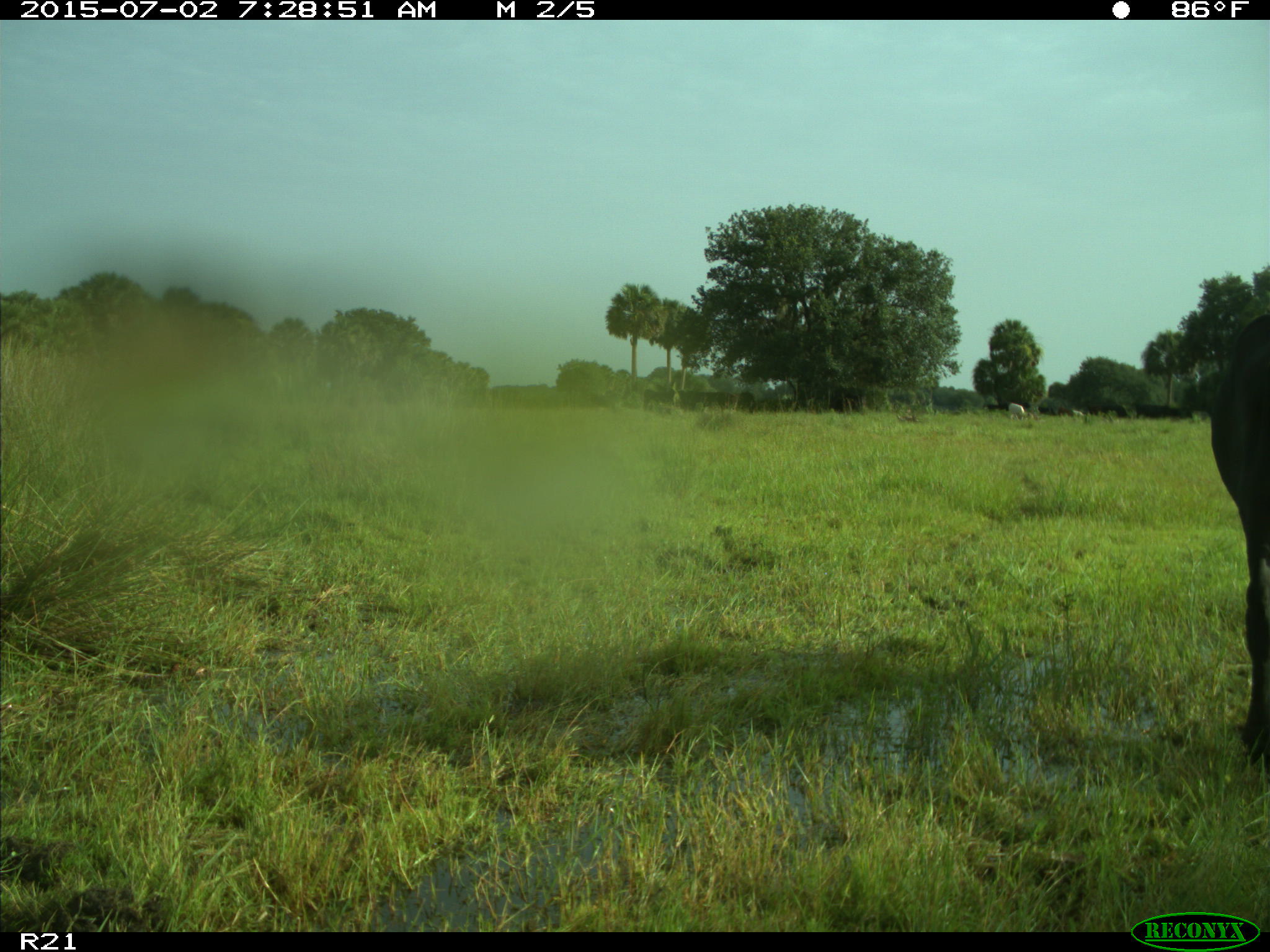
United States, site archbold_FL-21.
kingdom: Animalia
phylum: Chordata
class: Mammalia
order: Artiodactyla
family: Bovidae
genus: Bos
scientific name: Bos taurus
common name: domestic cow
Bos taurus (domestic cow).